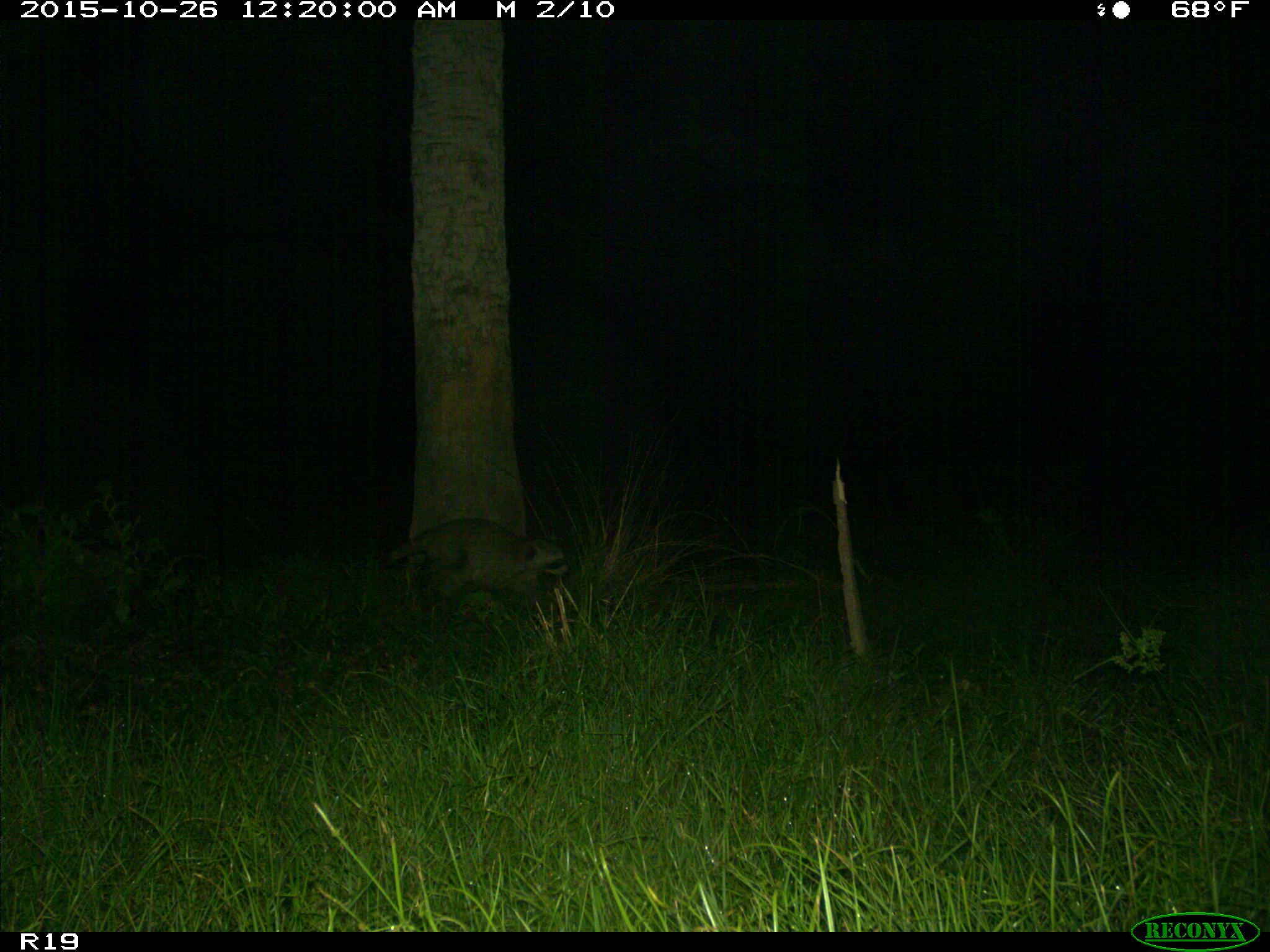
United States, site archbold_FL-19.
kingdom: Animalia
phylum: Chordata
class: Mammalia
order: Carnivora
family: Procyonidae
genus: Procyon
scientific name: Procyon lotor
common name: common raccoon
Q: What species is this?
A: Procyon lotor (common raccoon).